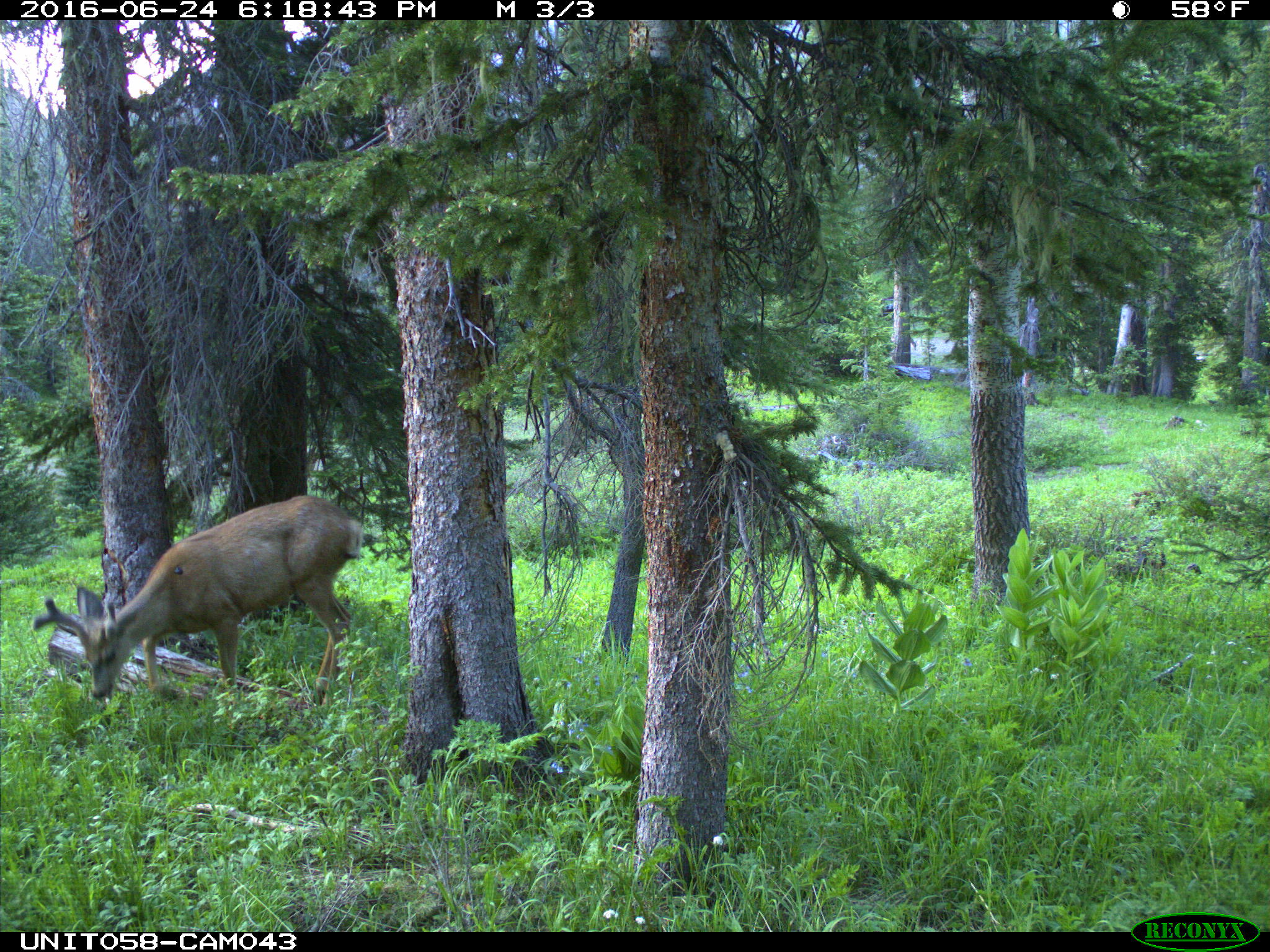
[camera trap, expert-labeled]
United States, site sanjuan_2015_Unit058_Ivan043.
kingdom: Animalia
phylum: Chordata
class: Mammalia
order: Artiodactyla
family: Cervidae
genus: Odocoileus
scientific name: Odocoileus hemionus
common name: mule deer